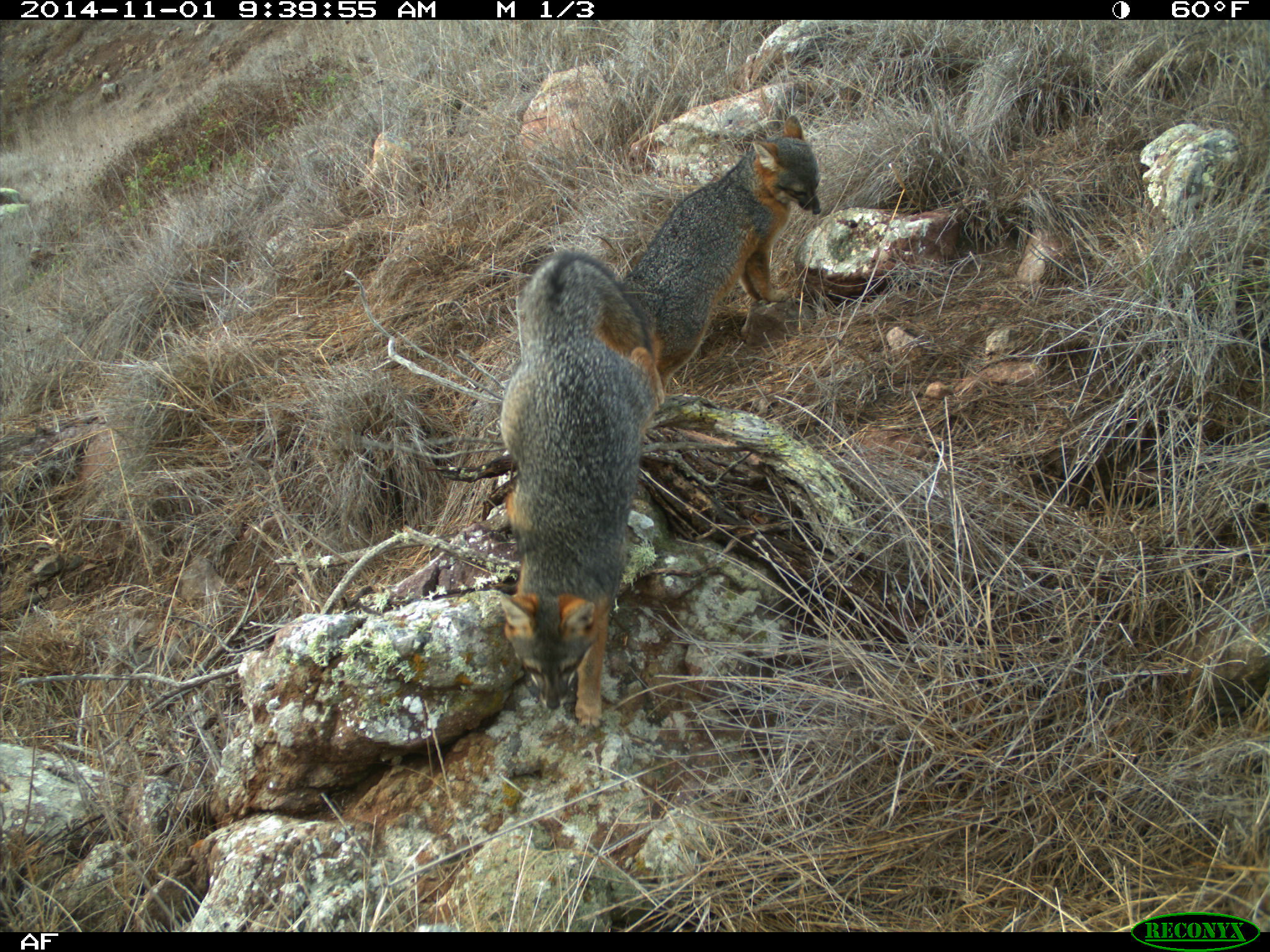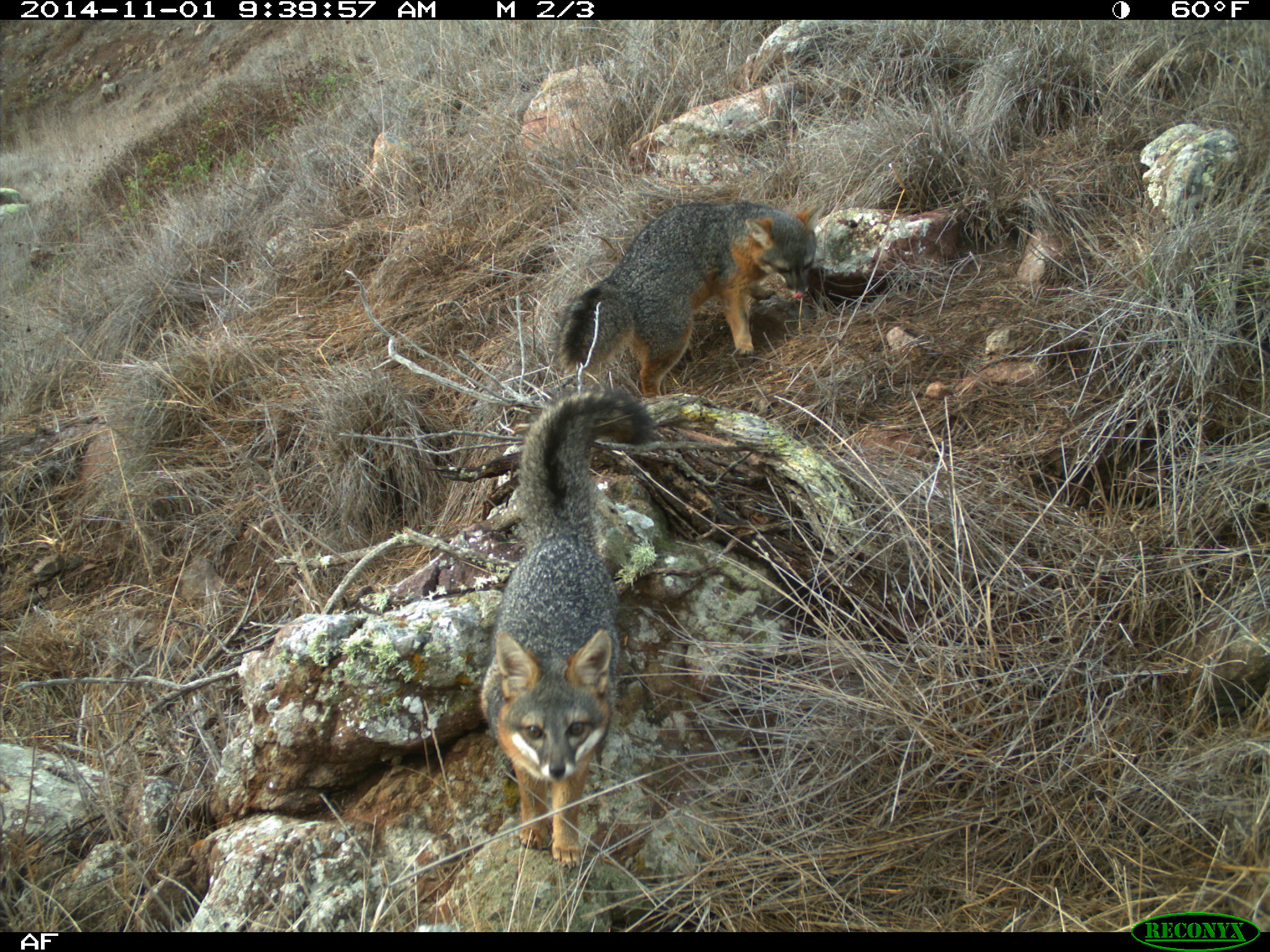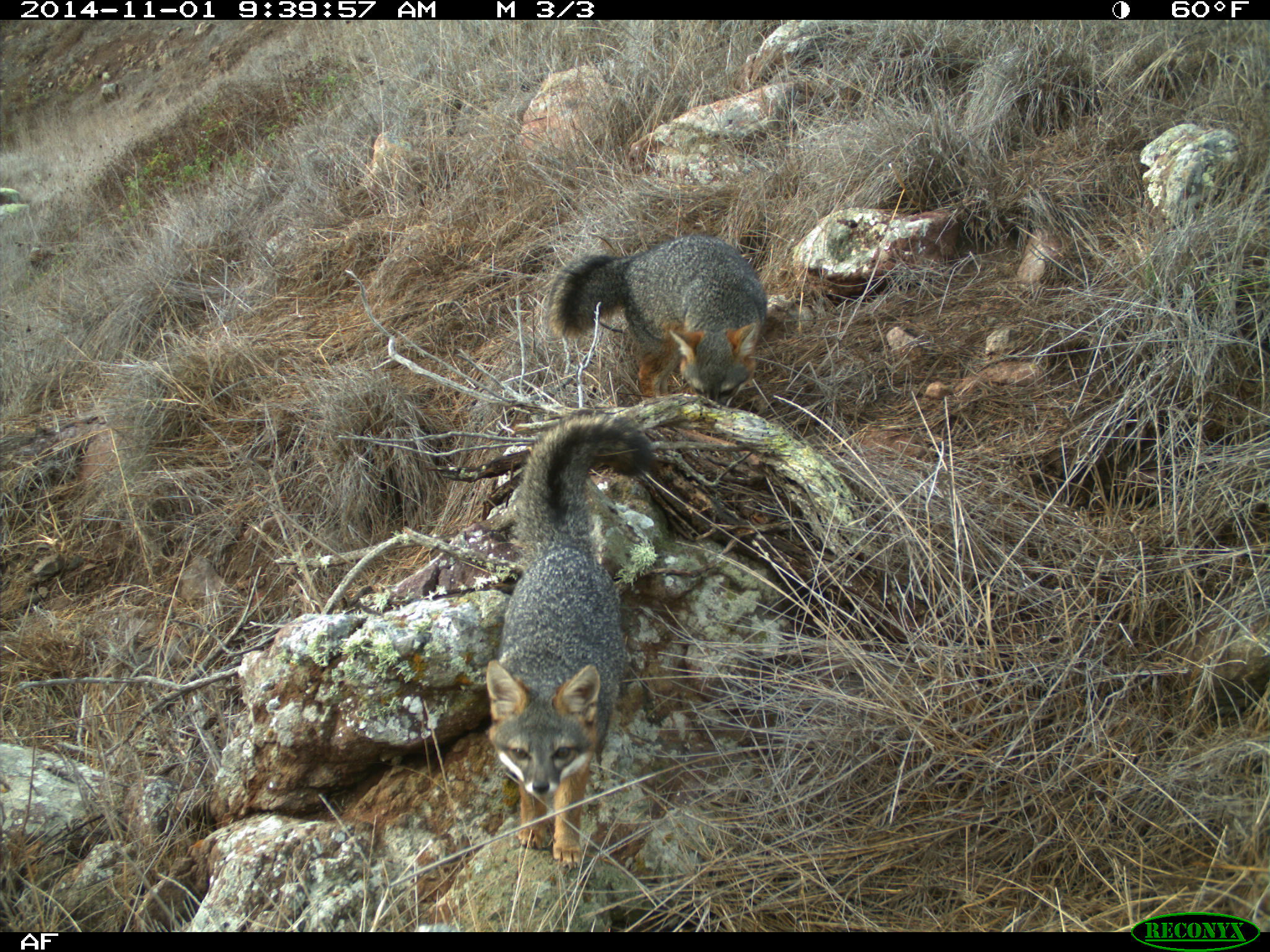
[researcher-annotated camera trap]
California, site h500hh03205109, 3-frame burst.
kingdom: Animalia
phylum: Chordata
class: Mammalia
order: Carnivora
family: Canidae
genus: Urocyon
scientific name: Urocyon littoralis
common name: island fox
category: fox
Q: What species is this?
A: Fox (island fox) (Urocyon littoralis).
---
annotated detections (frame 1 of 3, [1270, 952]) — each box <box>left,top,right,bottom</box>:
fox: <box>498,246,662,726</box>; <box>621,112,822,390</box>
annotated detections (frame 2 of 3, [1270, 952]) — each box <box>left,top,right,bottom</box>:
fox: <box>480,392,660,868</box>; <box>560,199,822,399</box>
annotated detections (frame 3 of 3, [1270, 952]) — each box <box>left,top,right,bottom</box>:
fox: <box>484,411,653,870</box>; <box>547,233,765,405</box>